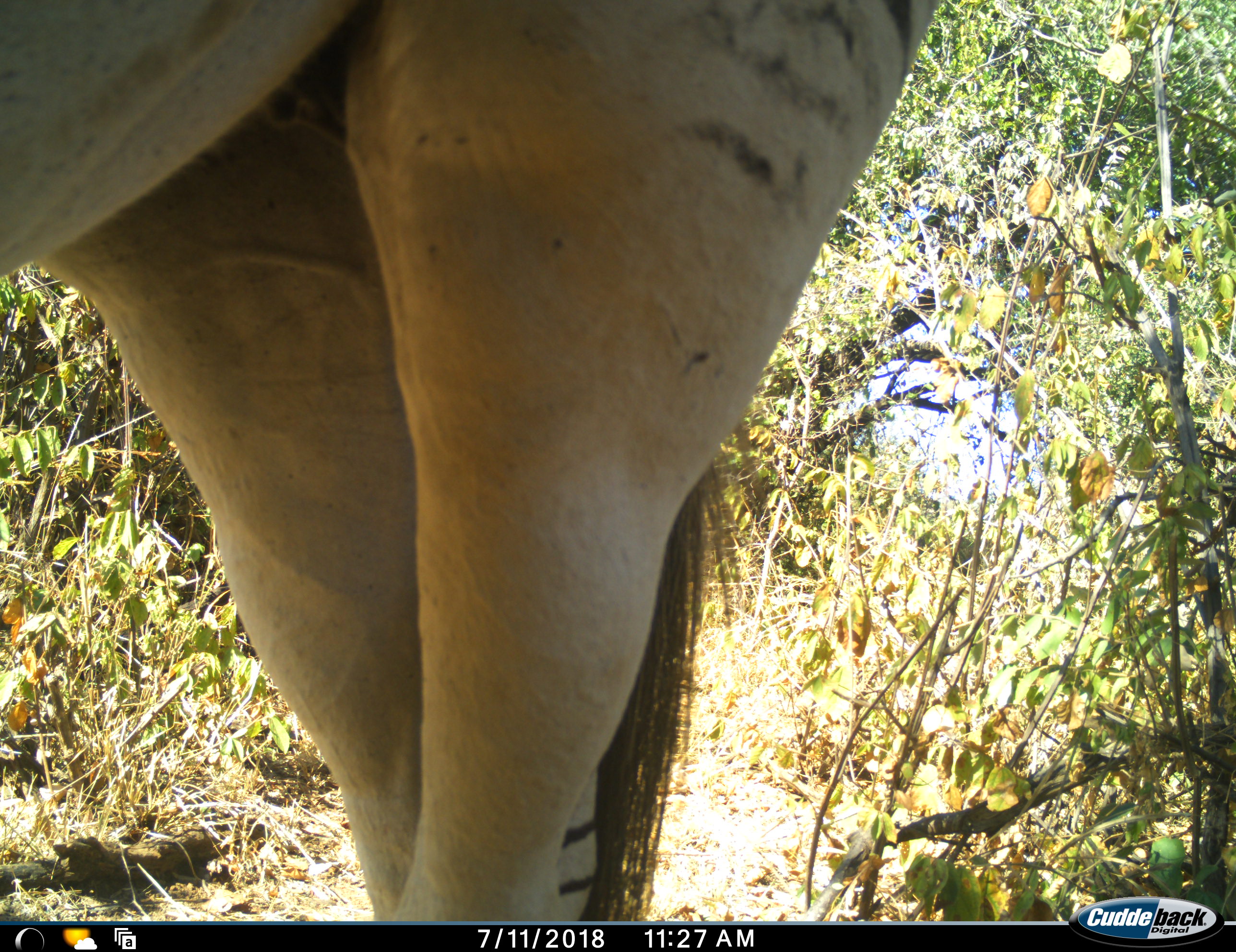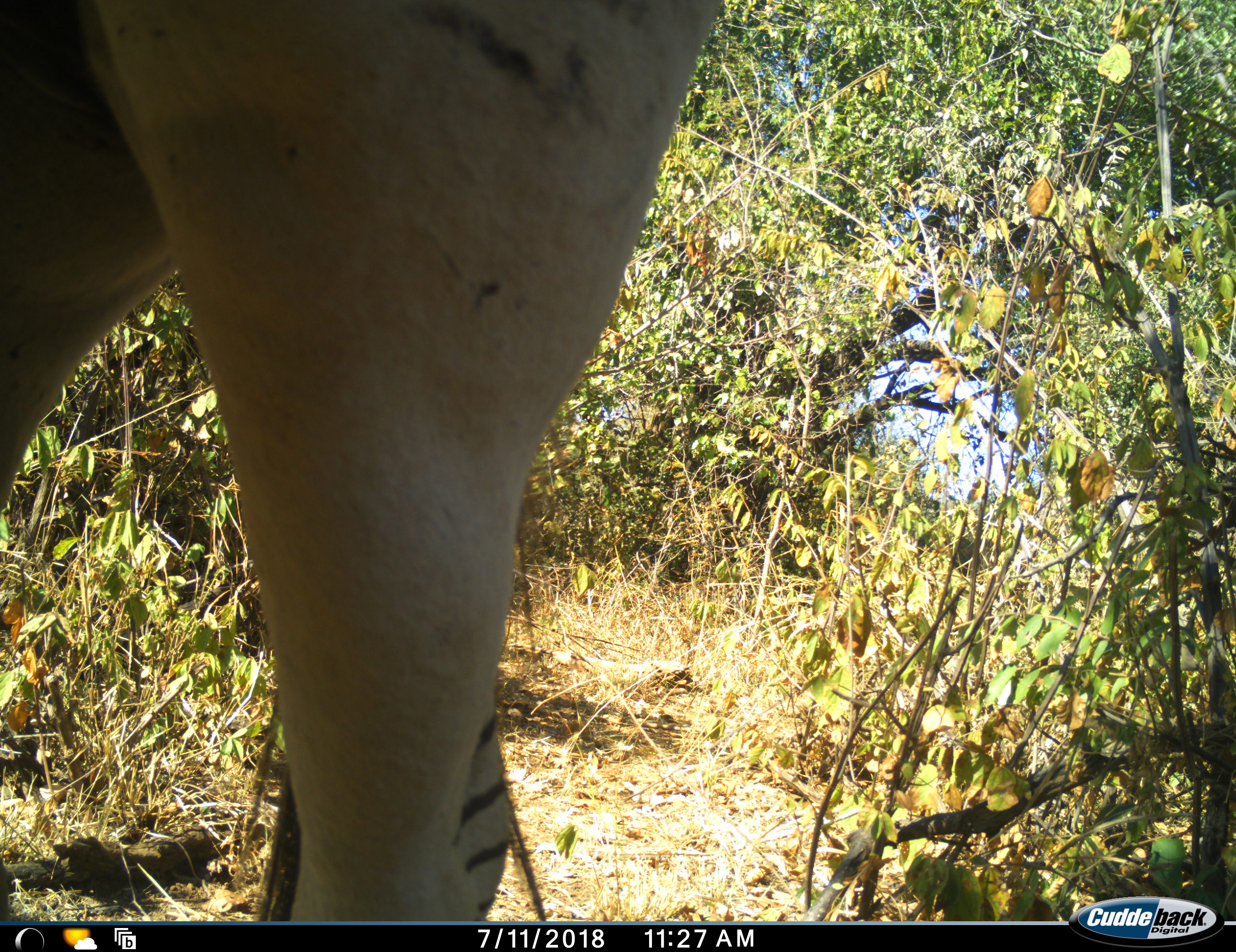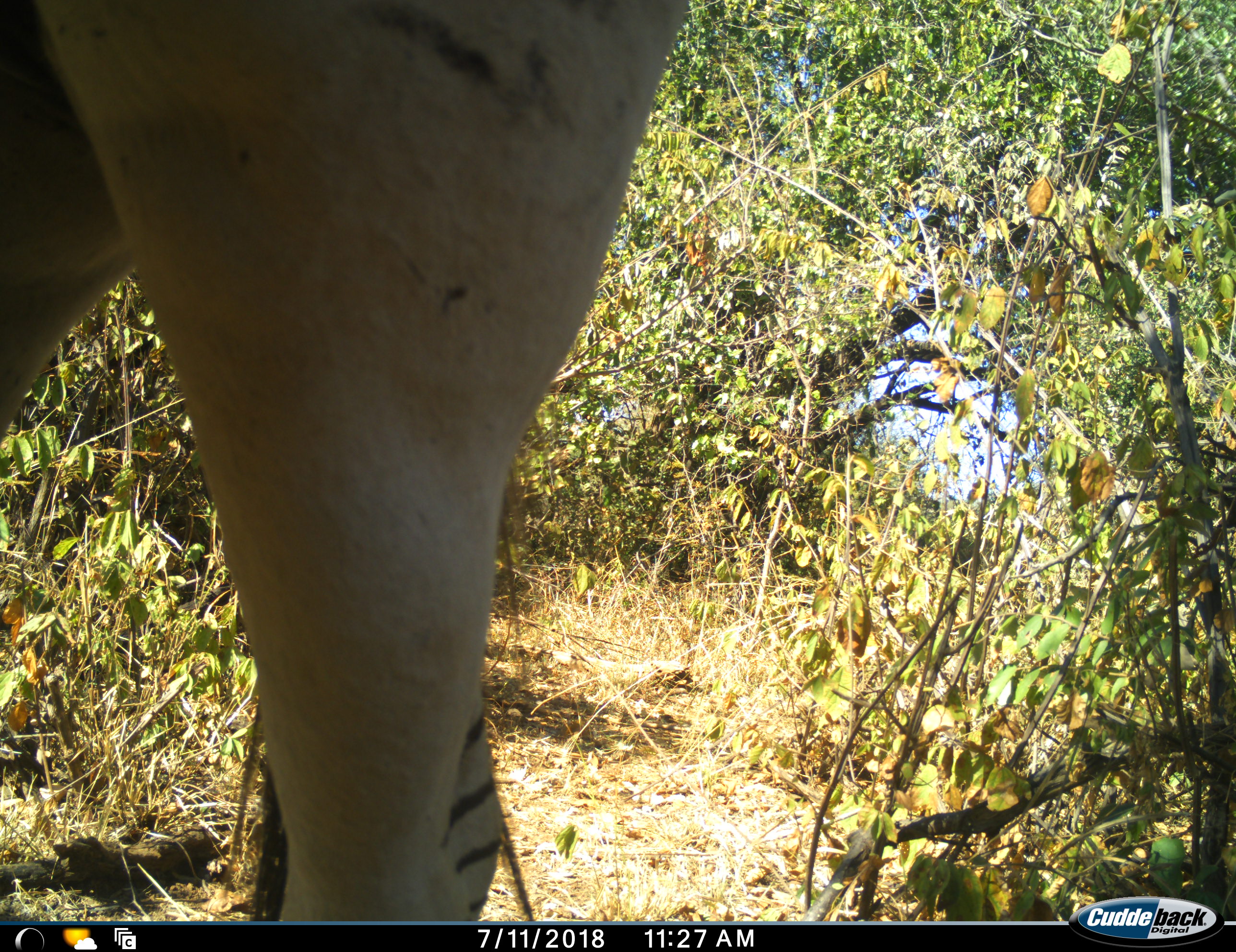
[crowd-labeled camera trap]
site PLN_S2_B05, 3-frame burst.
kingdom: Animalia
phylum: Chordata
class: Mammalia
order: Perissodactyla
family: Equidae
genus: Equus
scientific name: Equus quagga burchellii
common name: burchell's zebra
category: zebraburchells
Zebraburchells (burchell's zebra) (Equus quagga burchellii), count 1. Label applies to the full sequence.